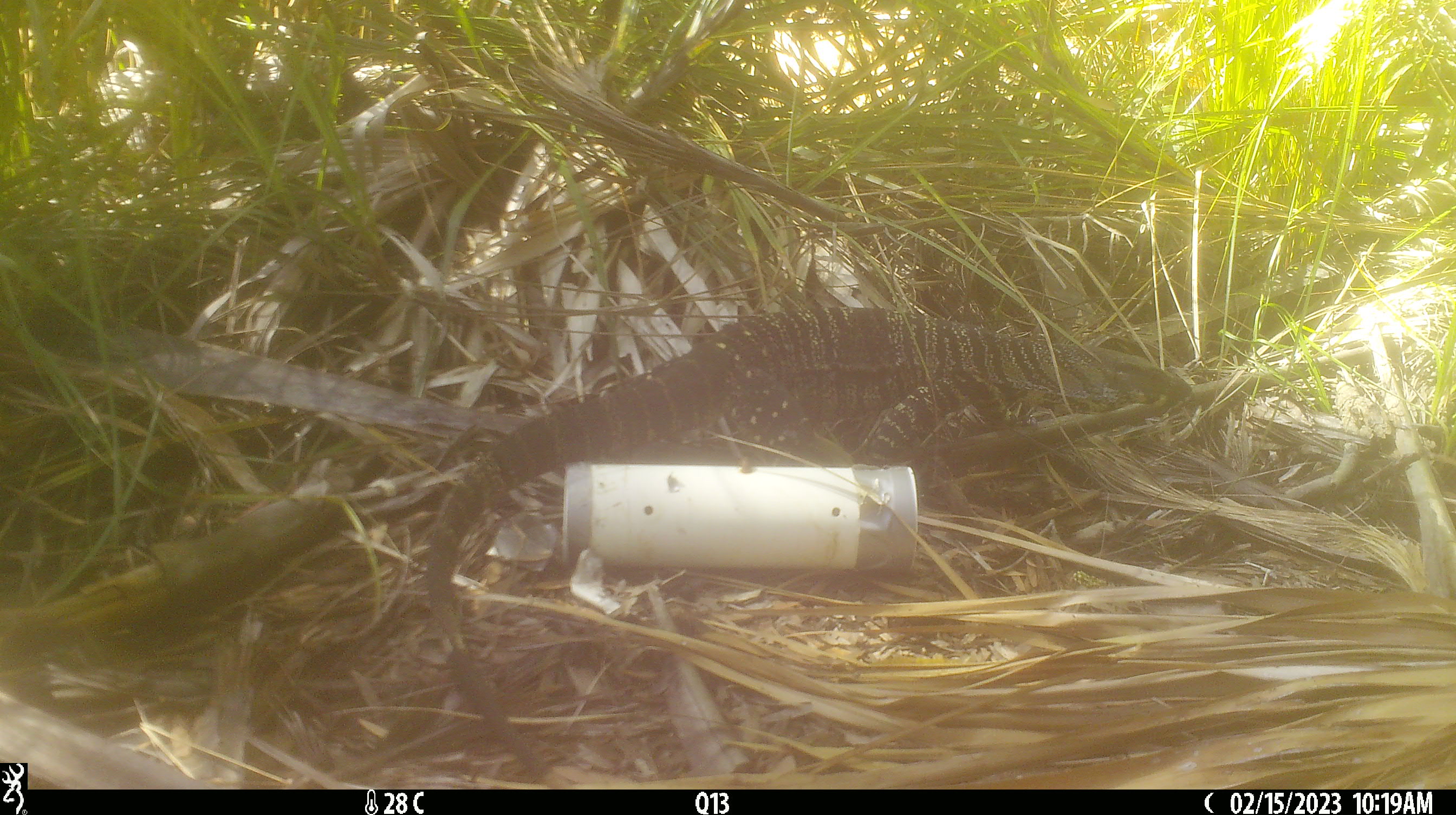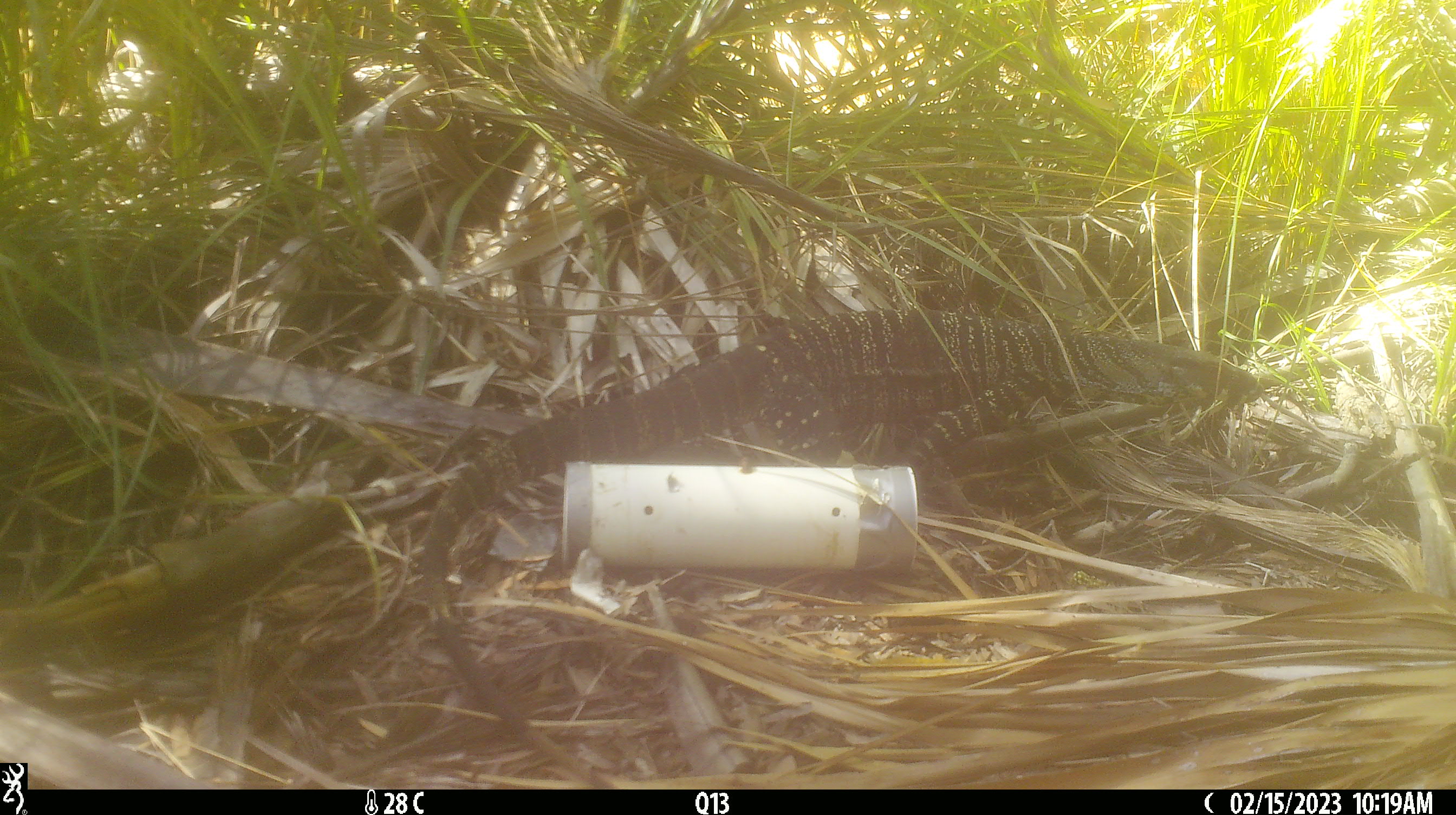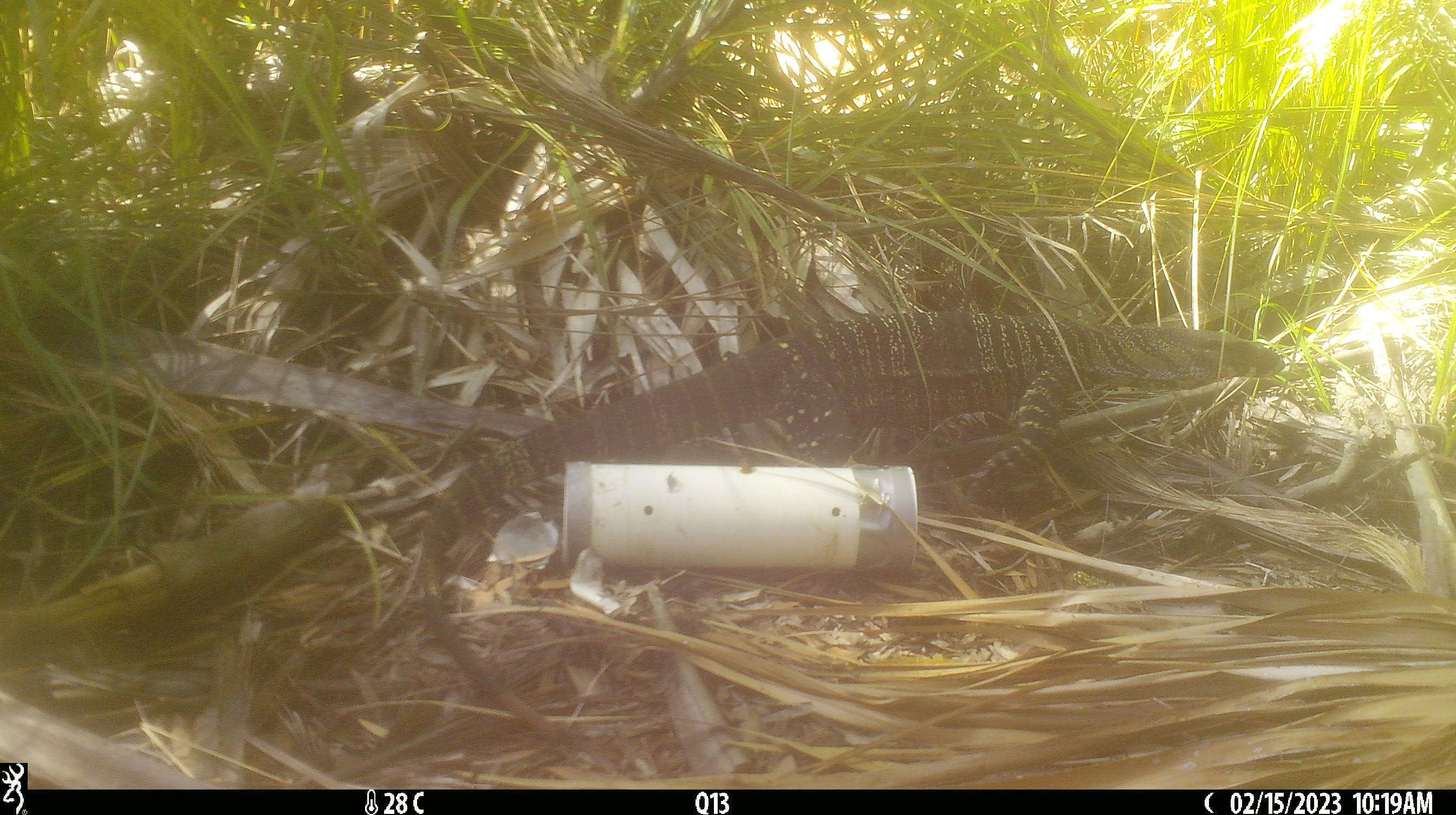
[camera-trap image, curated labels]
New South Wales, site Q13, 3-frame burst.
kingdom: Animalia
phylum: Chordata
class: Reptilia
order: Squamata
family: Varanidae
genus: Varanus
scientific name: Varanus varius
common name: lace monitor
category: goanna